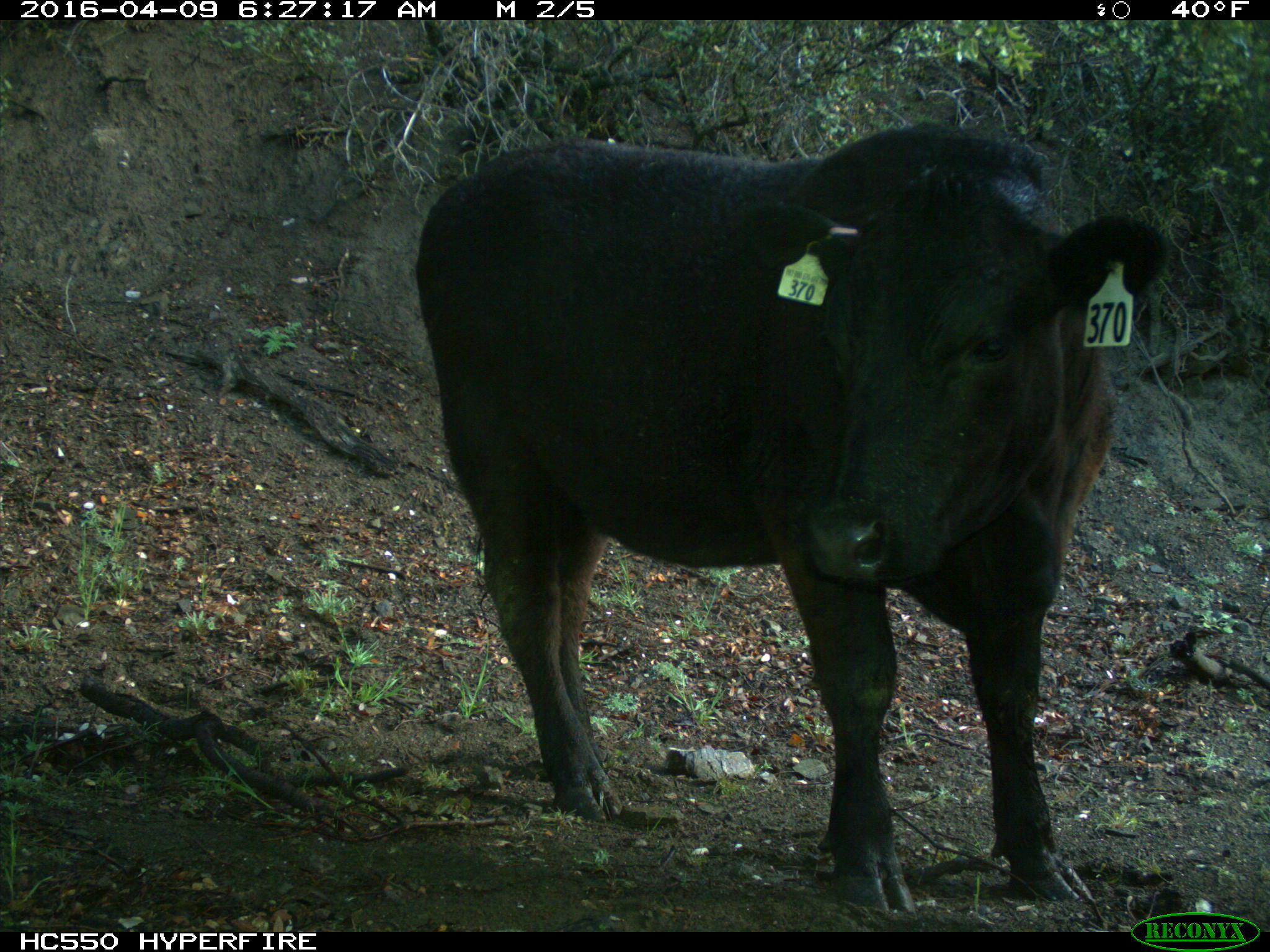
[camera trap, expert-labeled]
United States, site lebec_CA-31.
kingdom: Animalia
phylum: Chordata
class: Mammalia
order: Artiodactyla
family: Bovidae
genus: Bos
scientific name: Bos taurus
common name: domestic cow